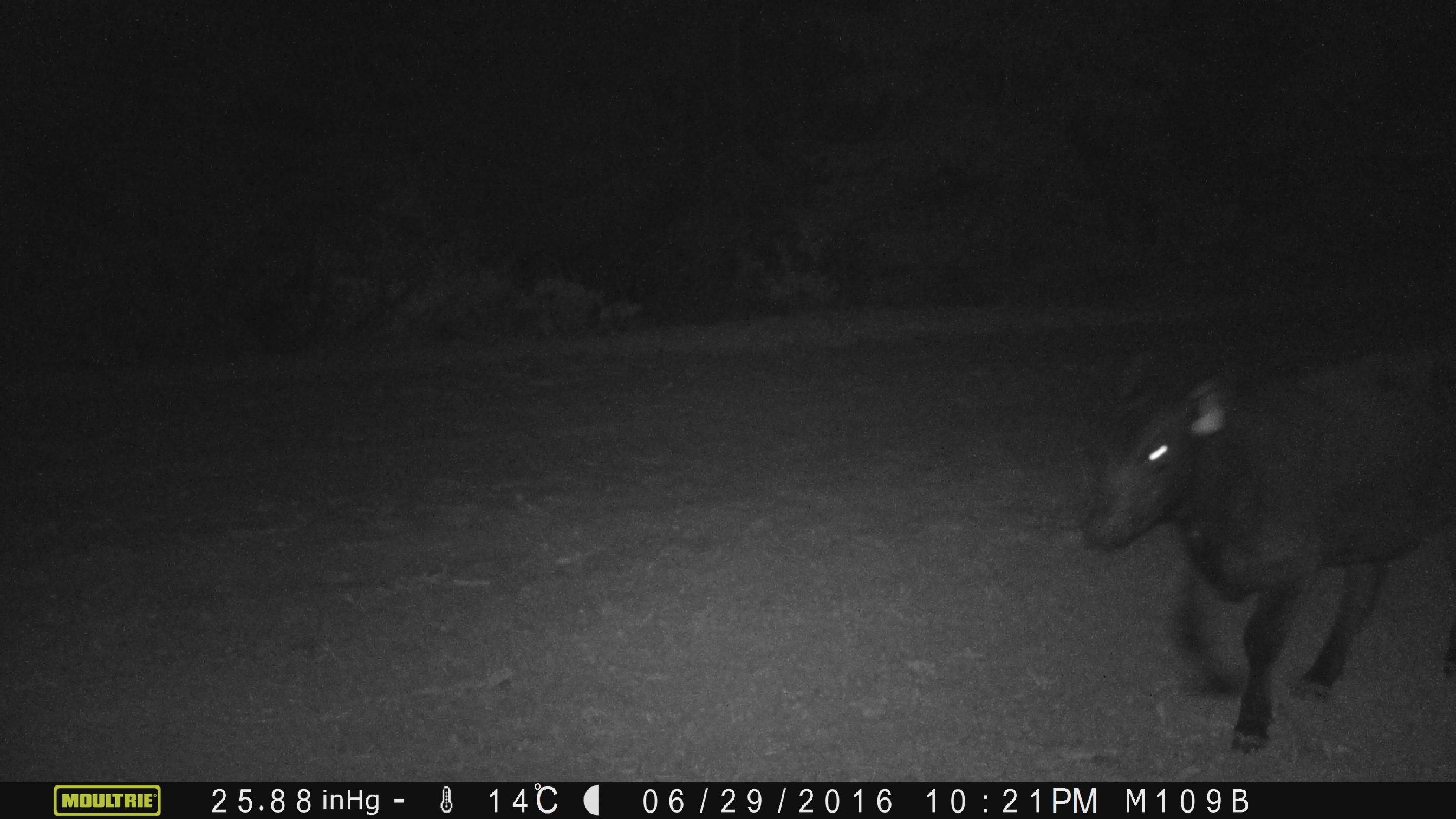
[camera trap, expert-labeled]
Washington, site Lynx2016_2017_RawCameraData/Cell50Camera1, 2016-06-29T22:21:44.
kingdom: Animalia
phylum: Chordata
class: Mammalia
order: Artiodactyla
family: Bovidae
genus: Bos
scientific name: Bos taurus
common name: domestic cattle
Domestic cattle (Bos taurus). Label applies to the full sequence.